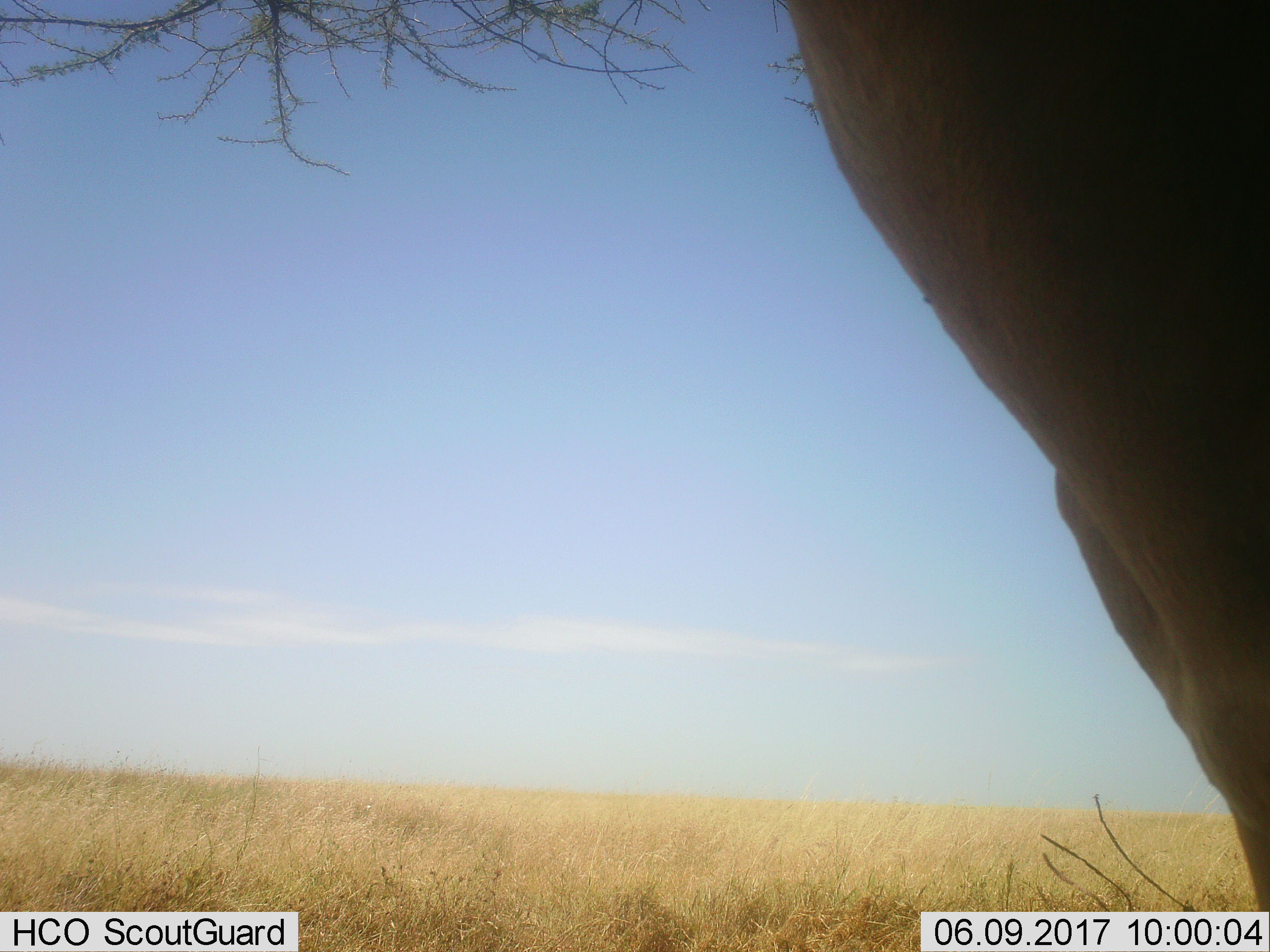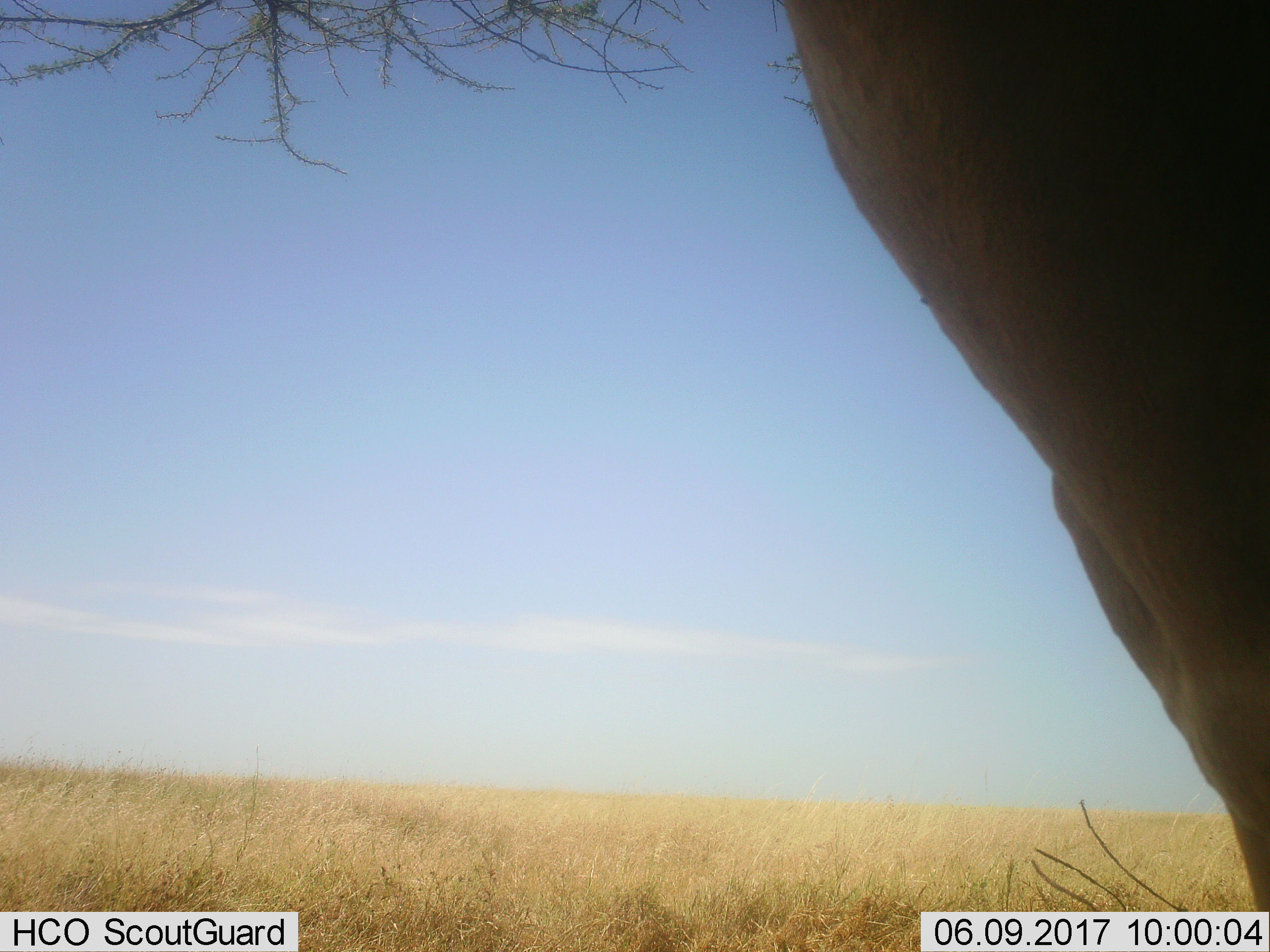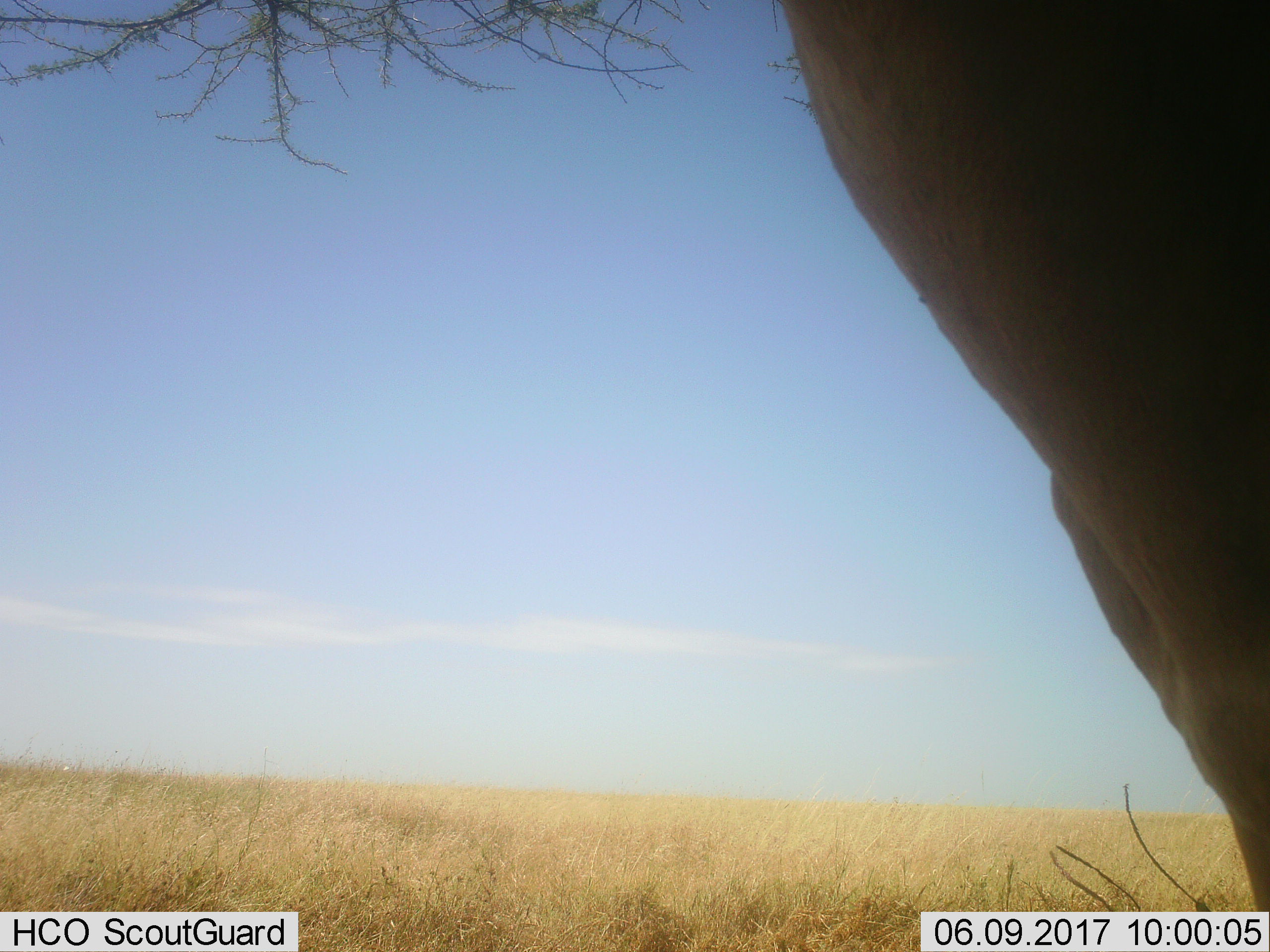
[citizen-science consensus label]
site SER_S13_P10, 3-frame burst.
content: unidentified animal